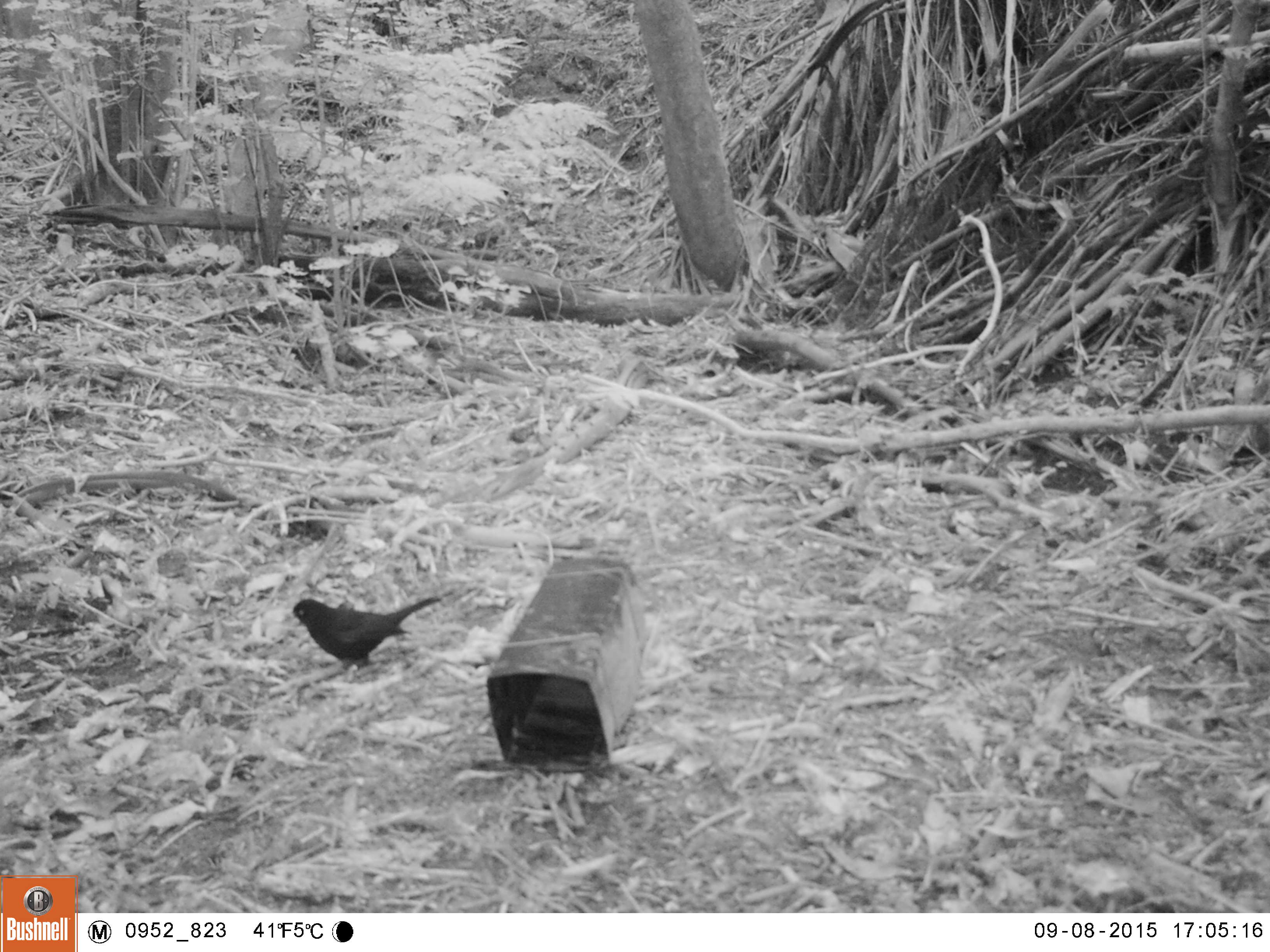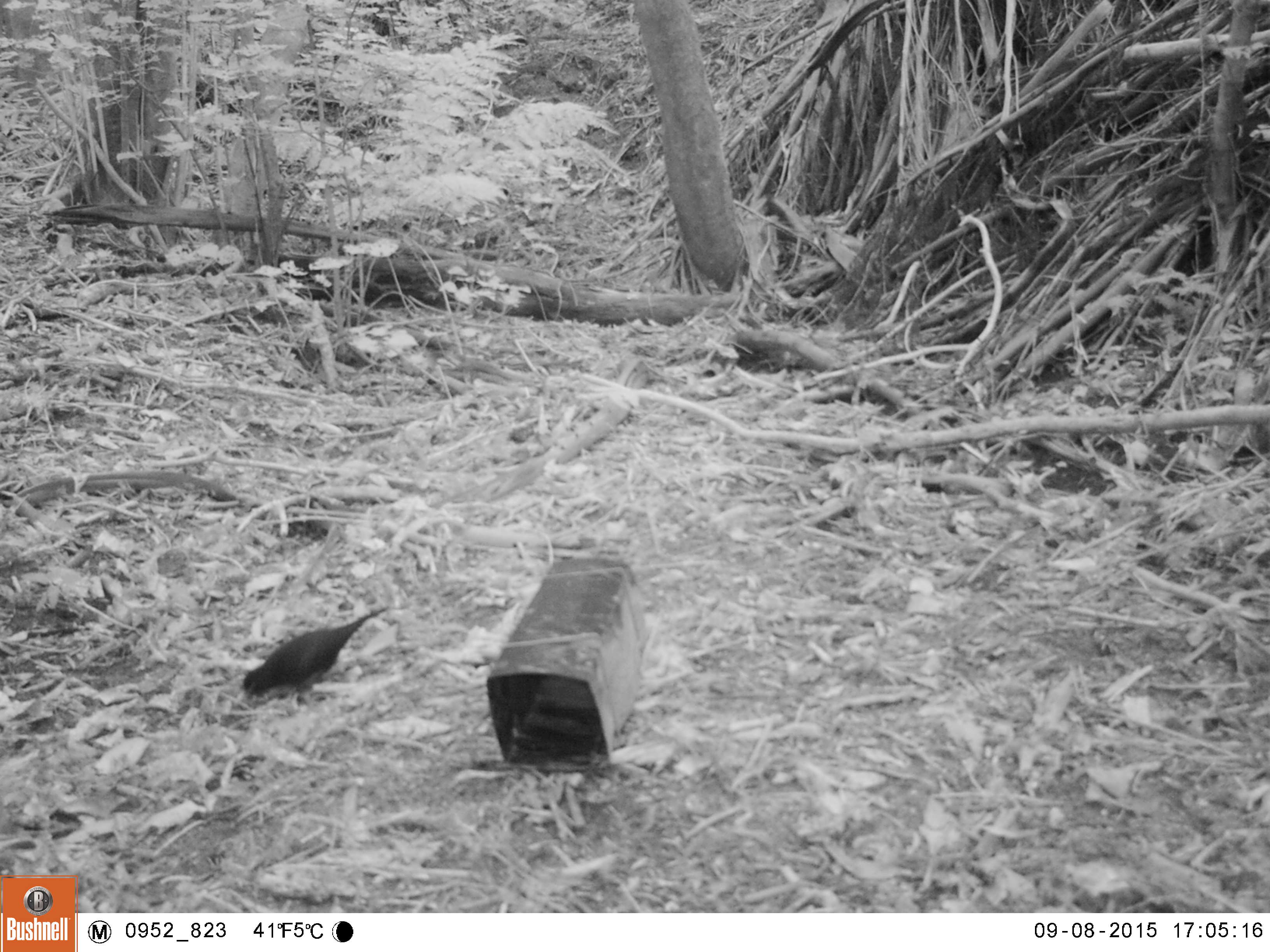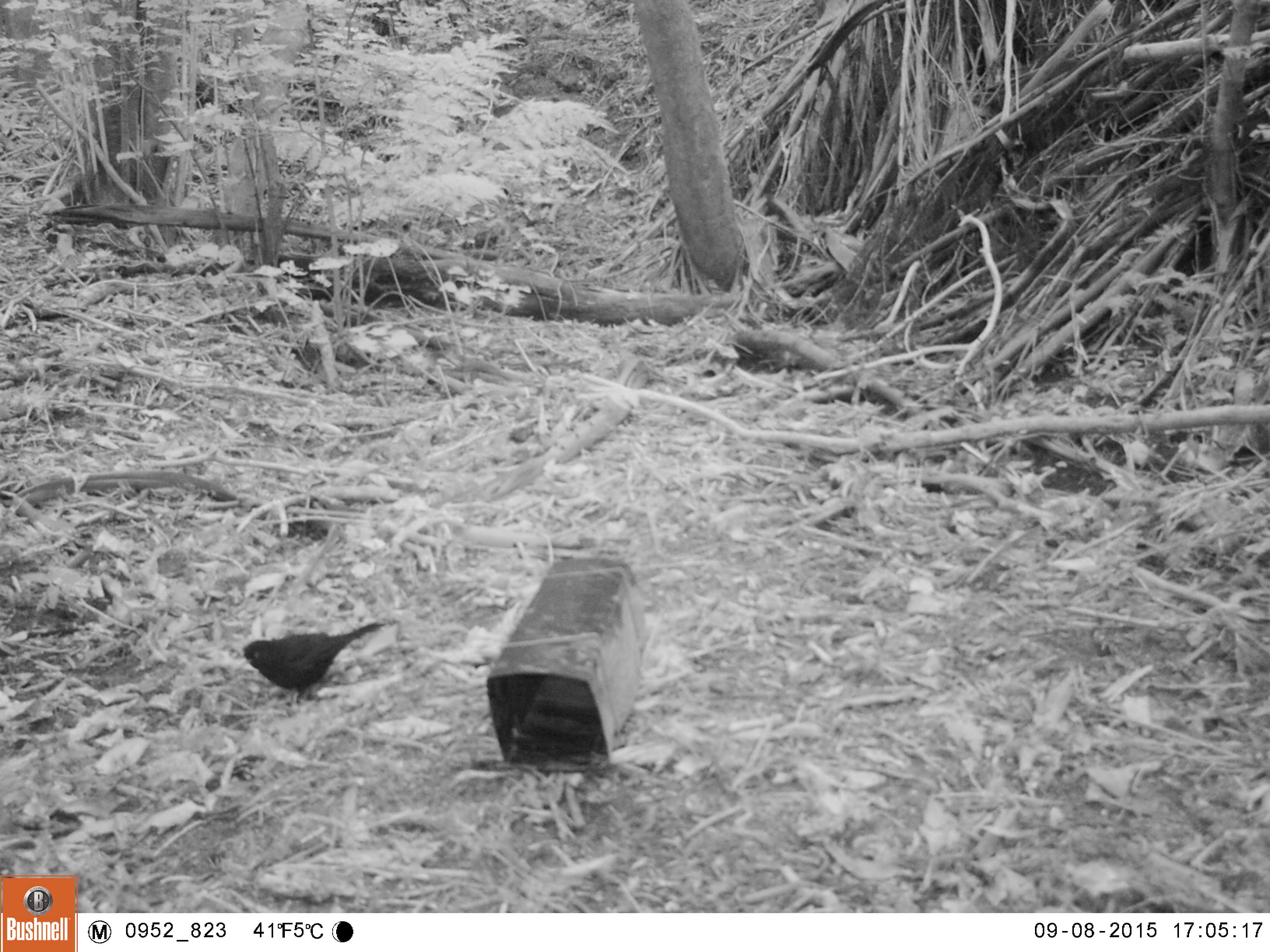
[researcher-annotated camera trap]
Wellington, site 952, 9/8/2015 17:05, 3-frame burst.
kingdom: Animalia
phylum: Chordata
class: Aves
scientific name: Aves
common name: bird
Bird (Aves).